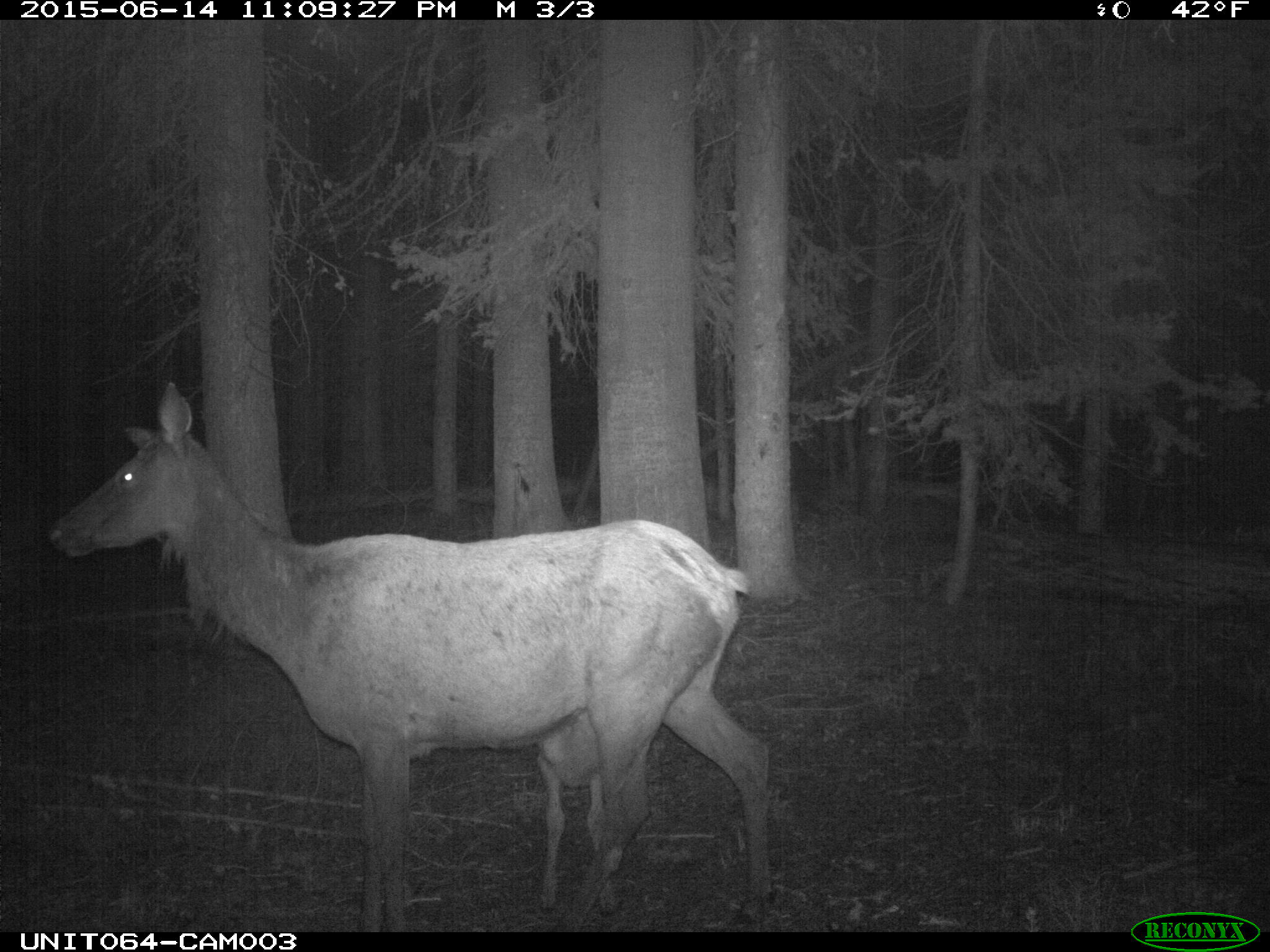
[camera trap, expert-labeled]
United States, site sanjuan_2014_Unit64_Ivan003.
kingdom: Animalia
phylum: Chordata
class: Mammalia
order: Artiodactyla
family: Cervidae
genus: Cervus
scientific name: Cervus elaphus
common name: red deer